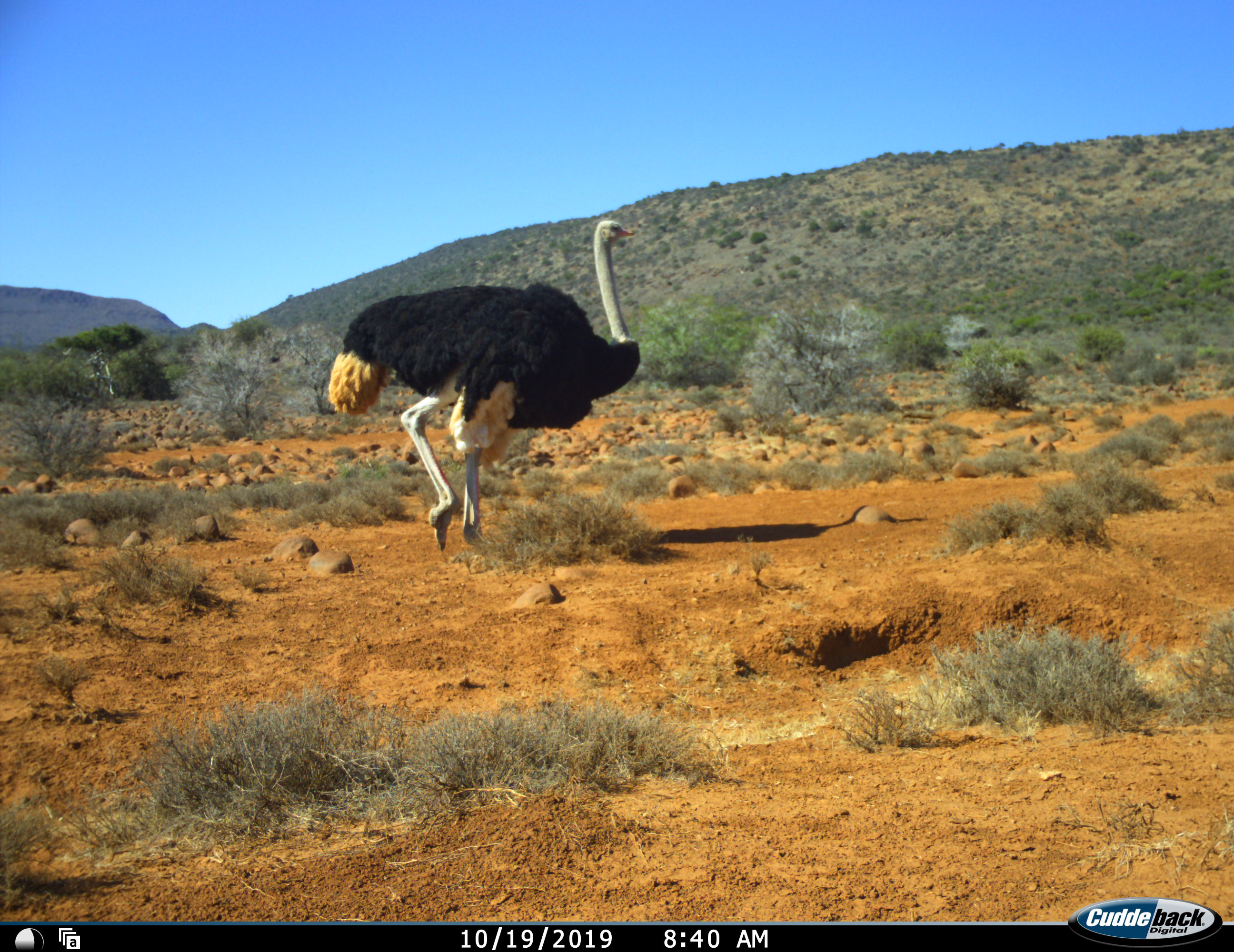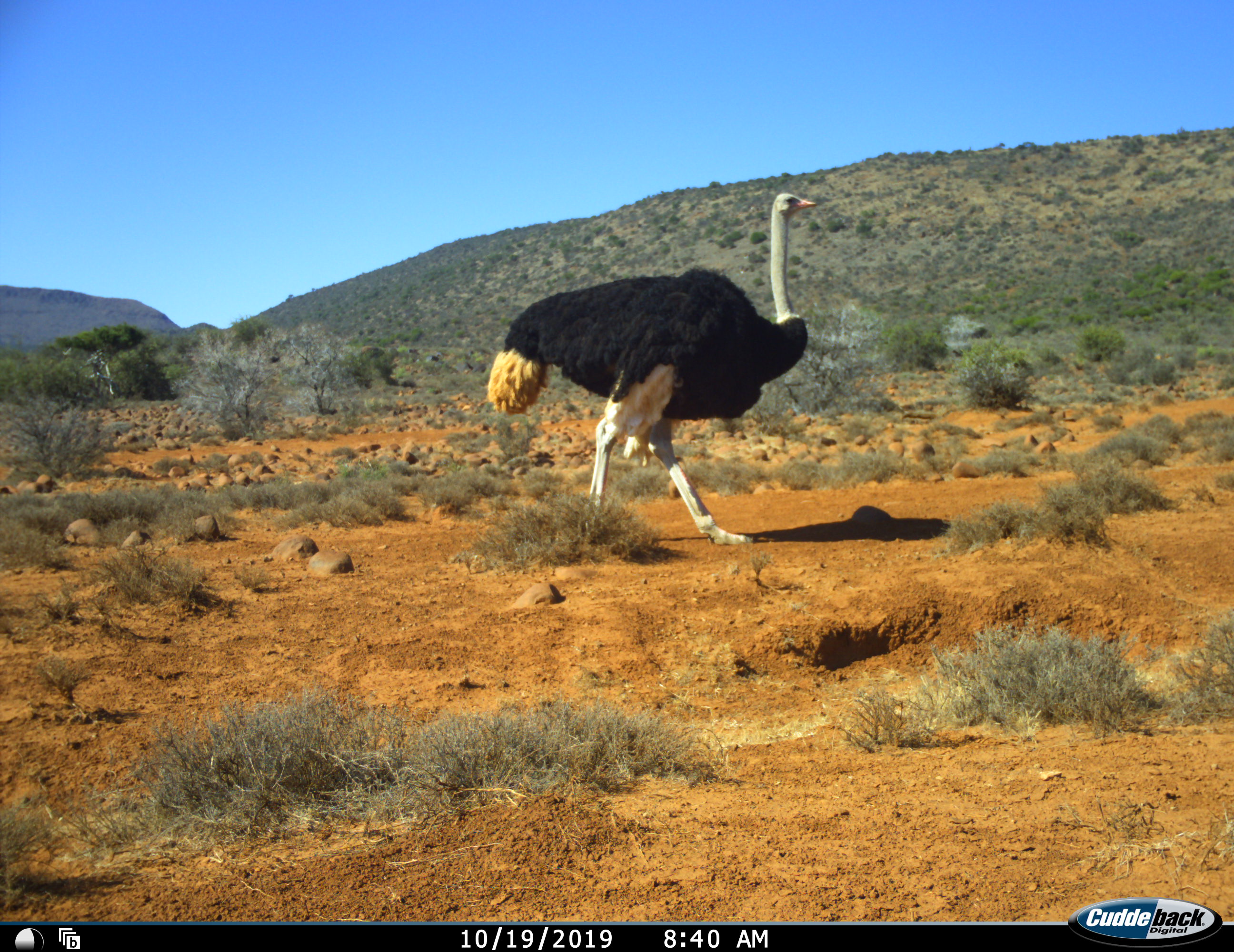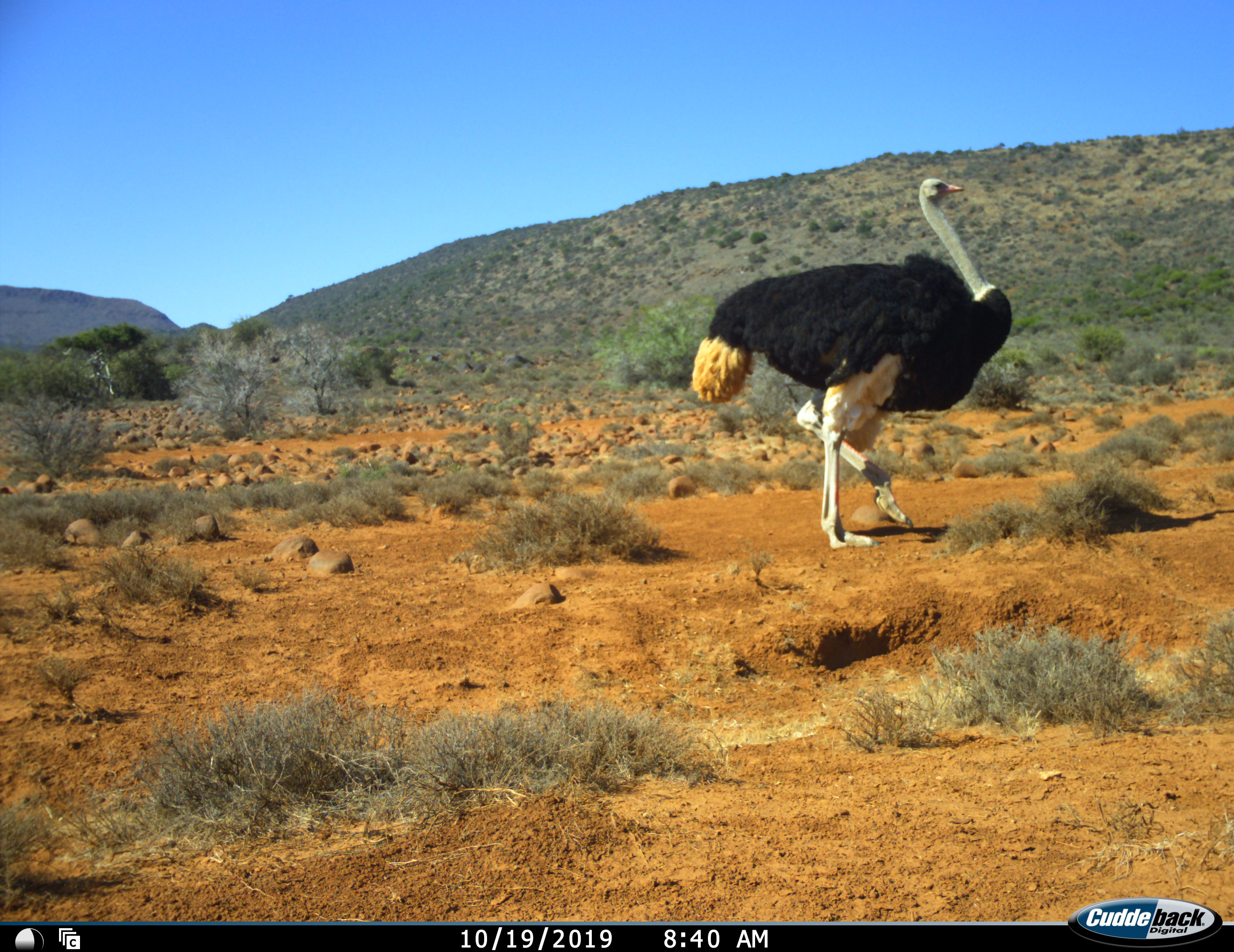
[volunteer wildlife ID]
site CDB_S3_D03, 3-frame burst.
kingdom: Animalia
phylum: Chordata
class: Aves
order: Struthioniformes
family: Struthionidae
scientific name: Struthionidae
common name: ostrich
Ostrich (Struthionidae), count 1. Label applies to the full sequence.